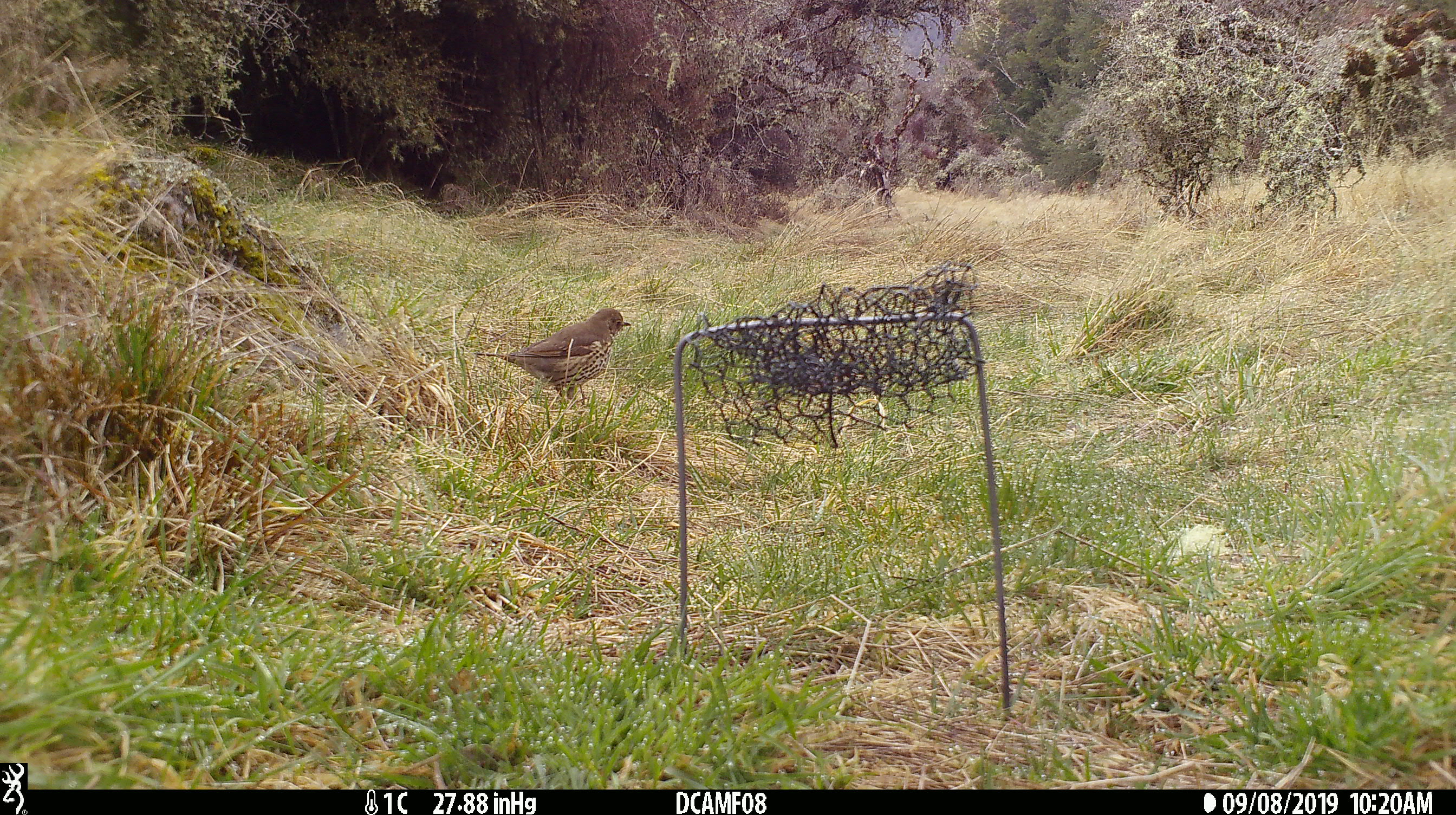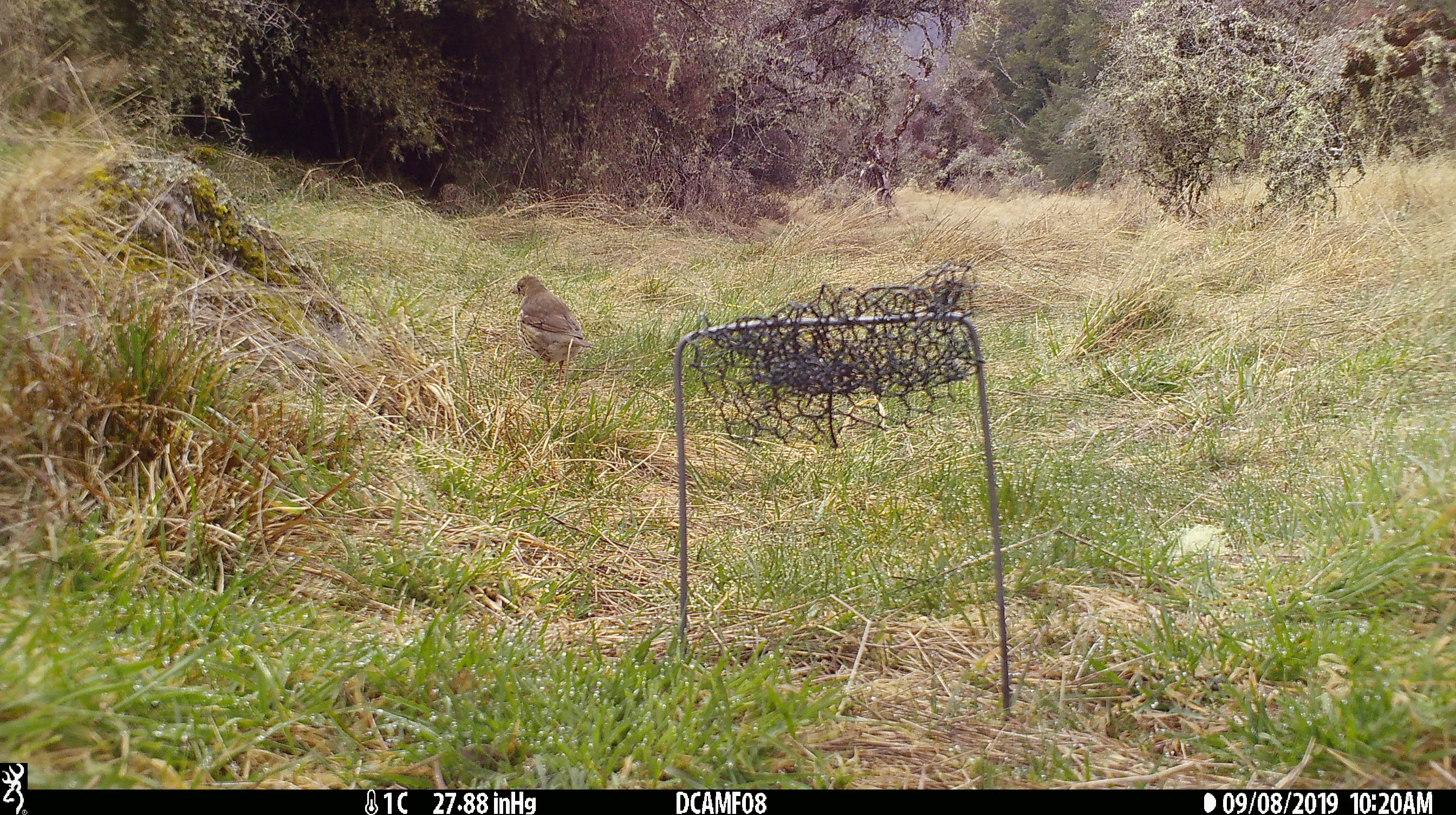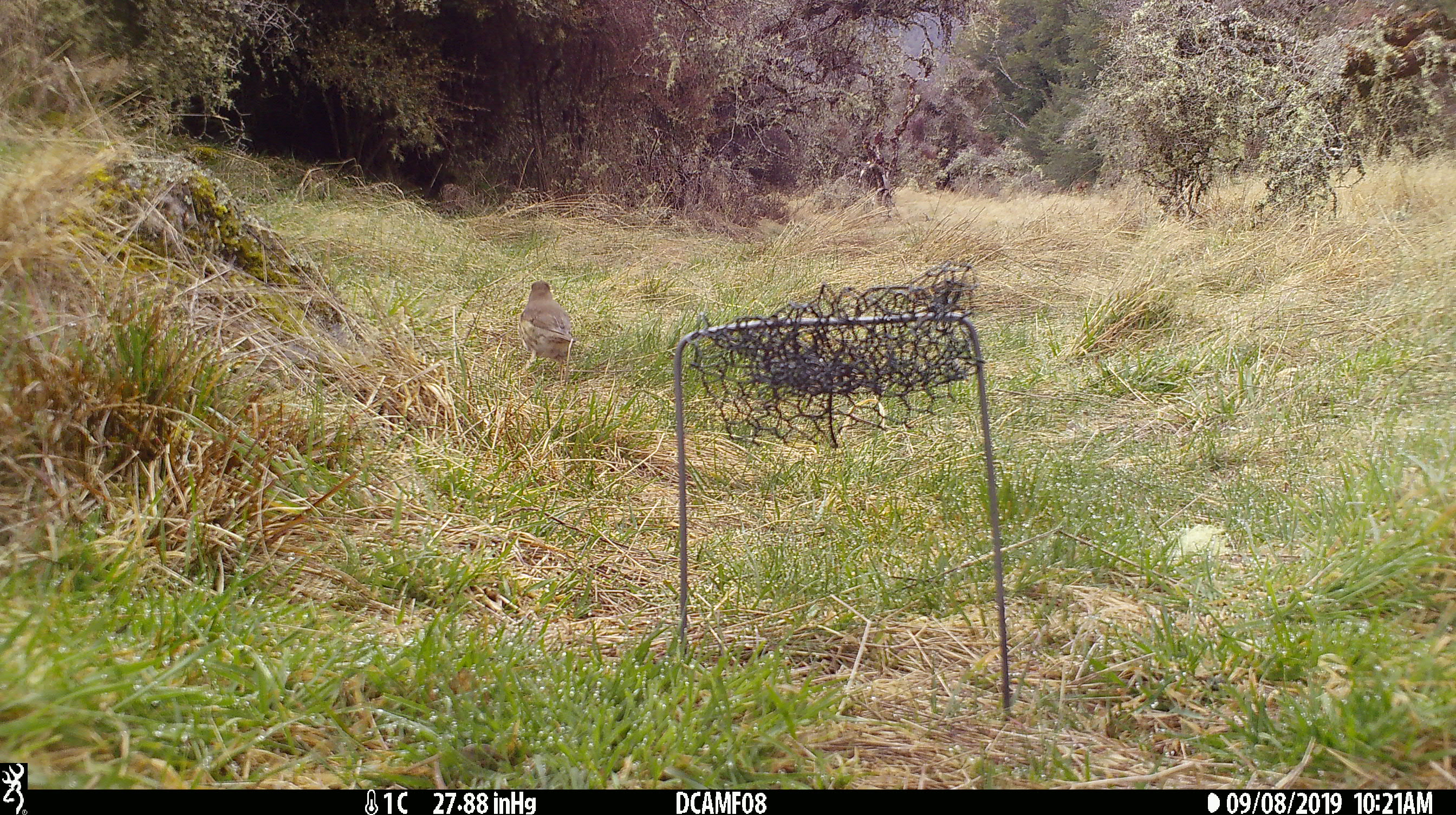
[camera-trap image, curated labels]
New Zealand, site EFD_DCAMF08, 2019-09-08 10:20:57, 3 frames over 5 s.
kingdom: Animalia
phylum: Chordata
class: Aves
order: Passeriformes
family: Turdidae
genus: Turdus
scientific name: Turdus philomelos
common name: song thrush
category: thrush